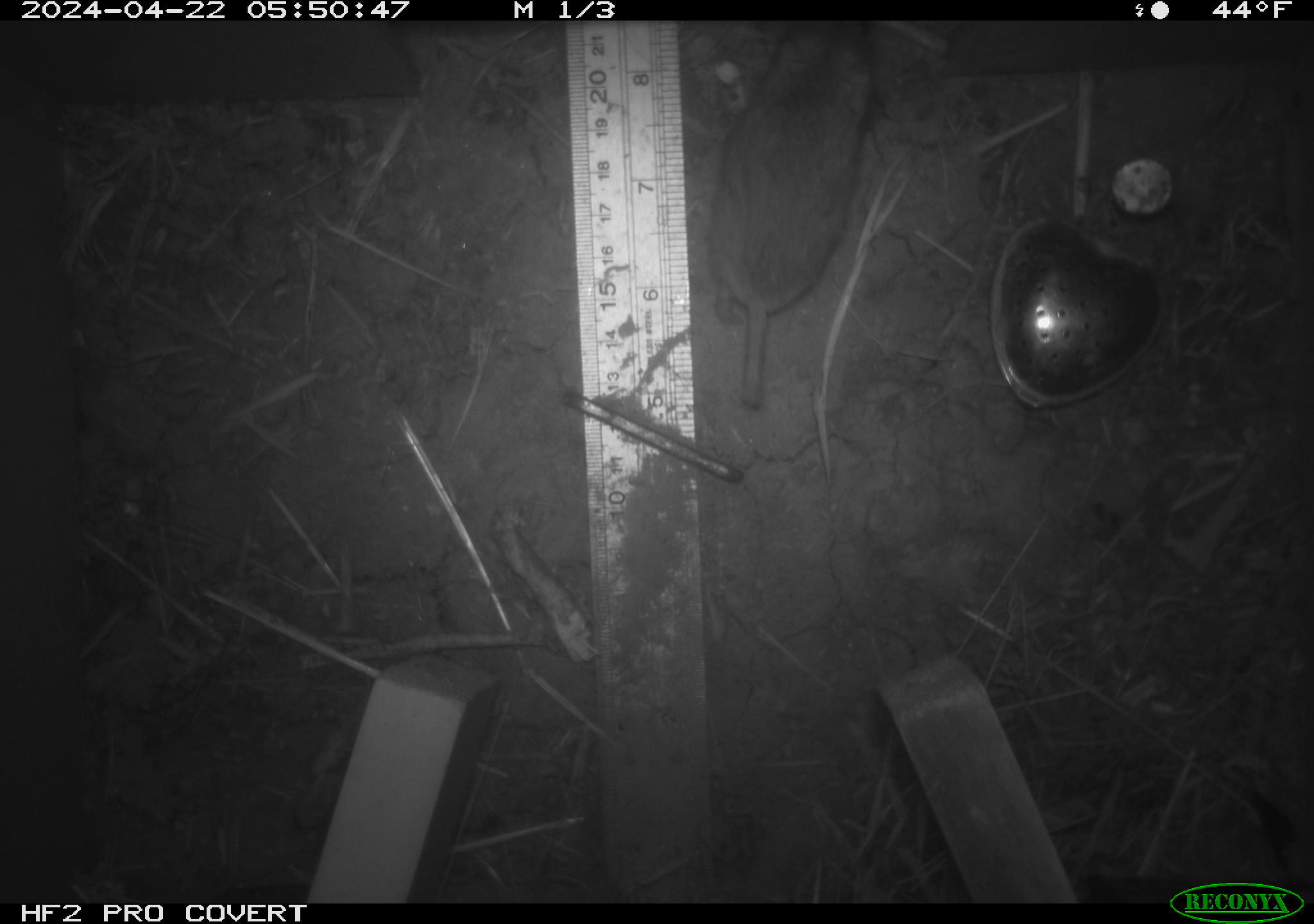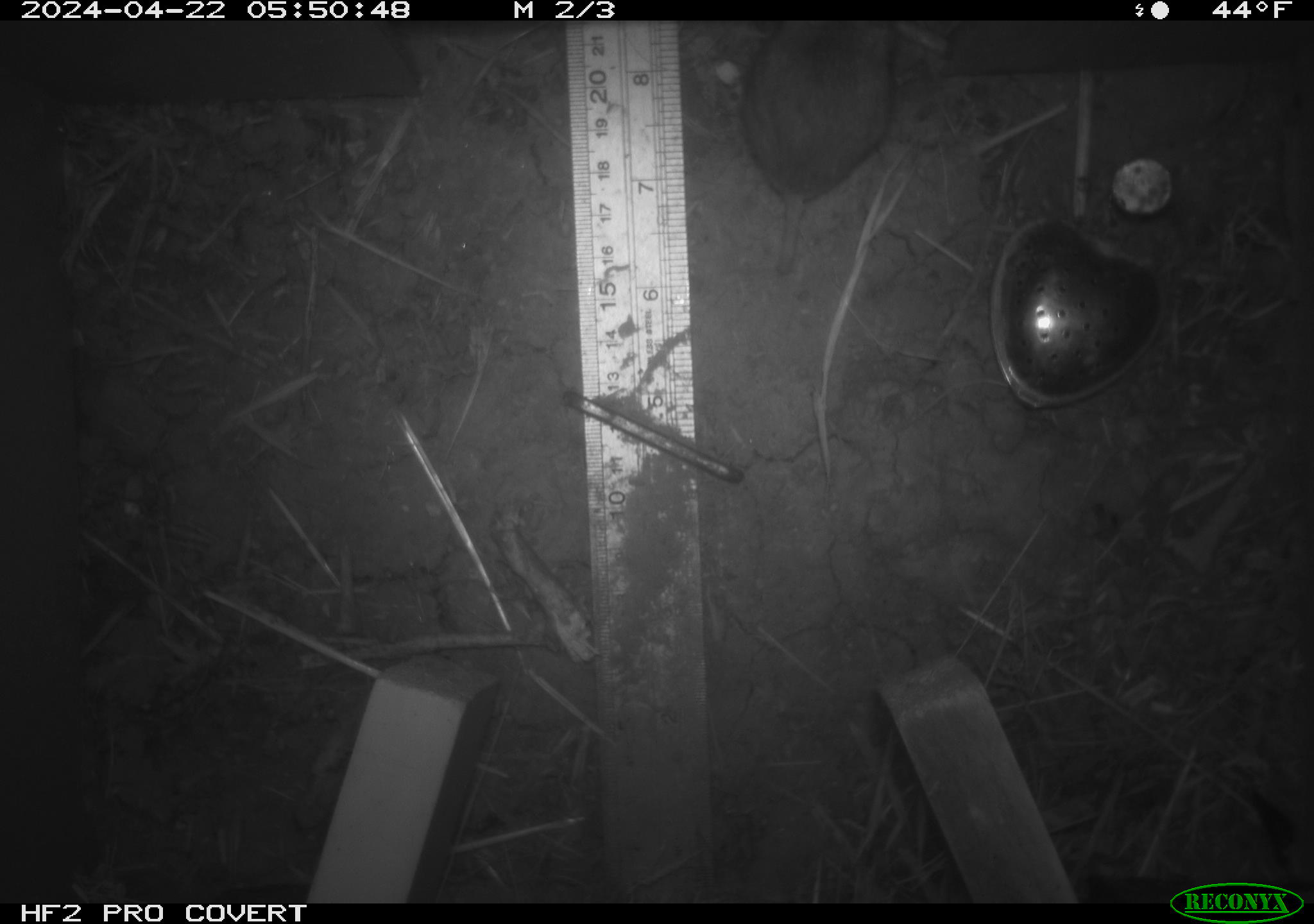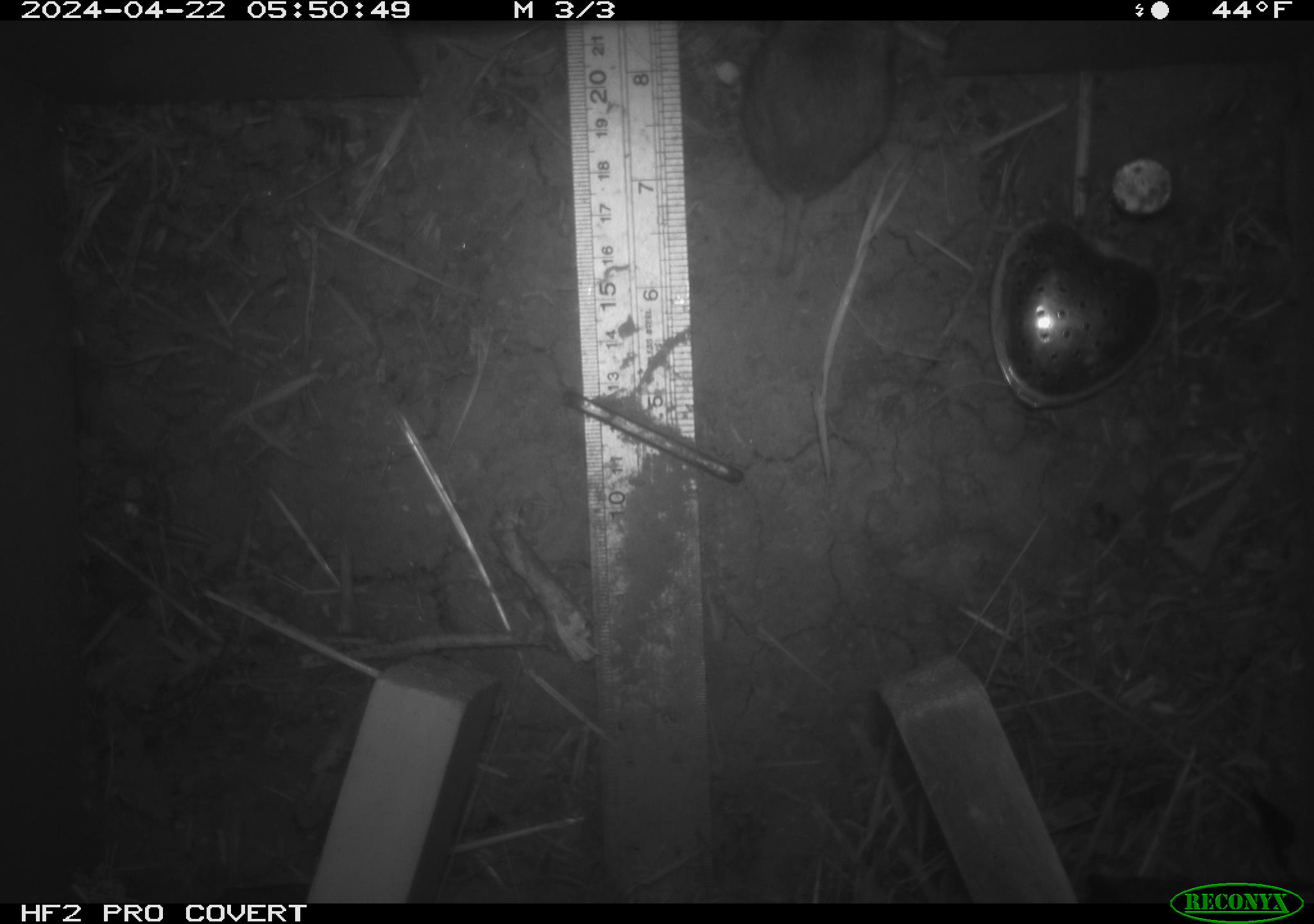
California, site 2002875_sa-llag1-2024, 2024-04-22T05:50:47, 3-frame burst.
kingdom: Animalia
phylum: Chordata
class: Mammalia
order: Rodentia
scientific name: Rodentia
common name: mouse species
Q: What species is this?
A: Mouse species (Rodentia).